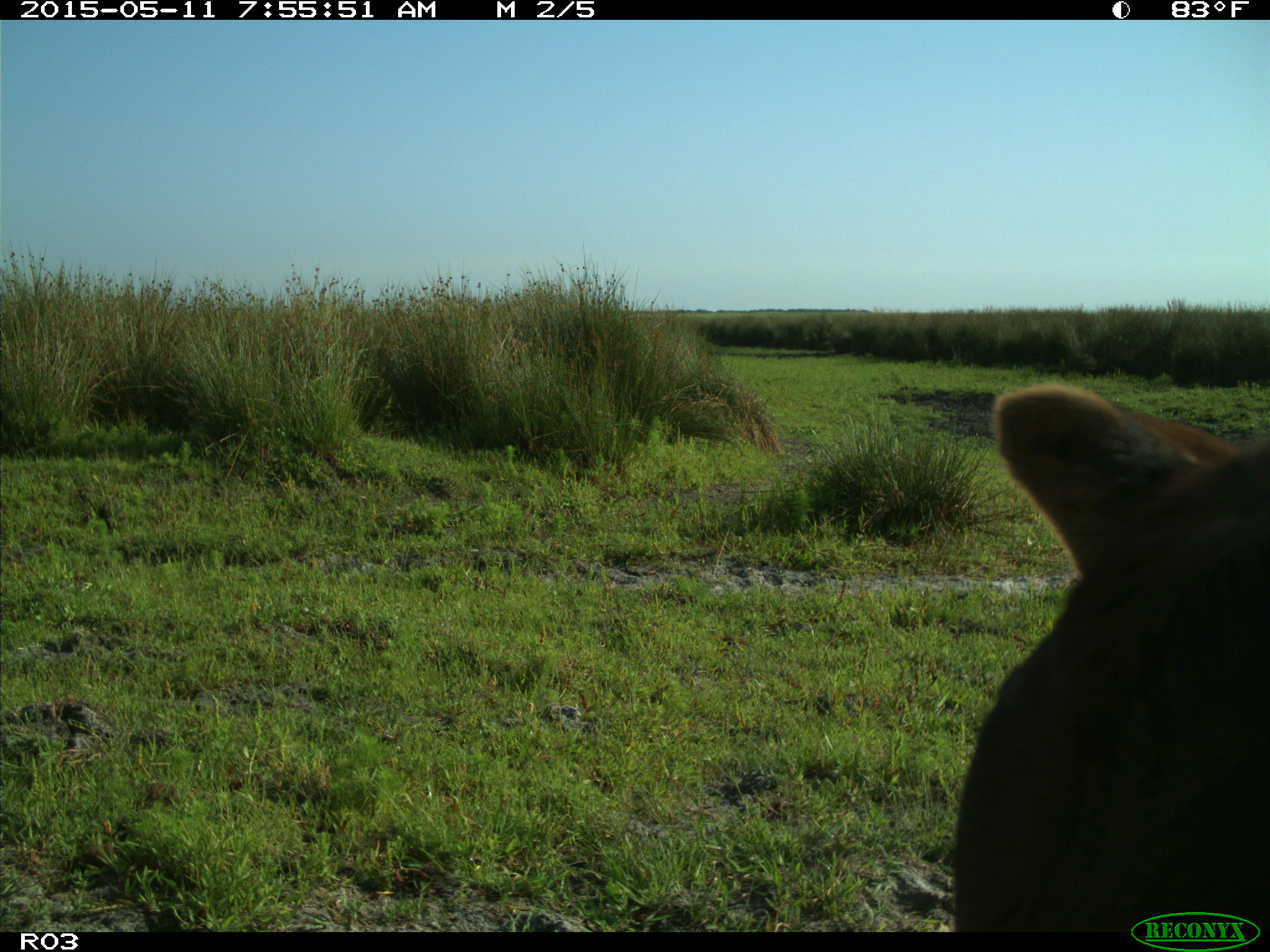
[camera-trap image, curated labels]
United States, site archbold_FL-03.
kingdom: Animalia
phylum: Chordata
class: Mammalia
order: Artiodactyla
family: Bovidae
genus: Bos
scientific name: Bos taurus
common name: domestic cow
Bos taurus (domestic cow).